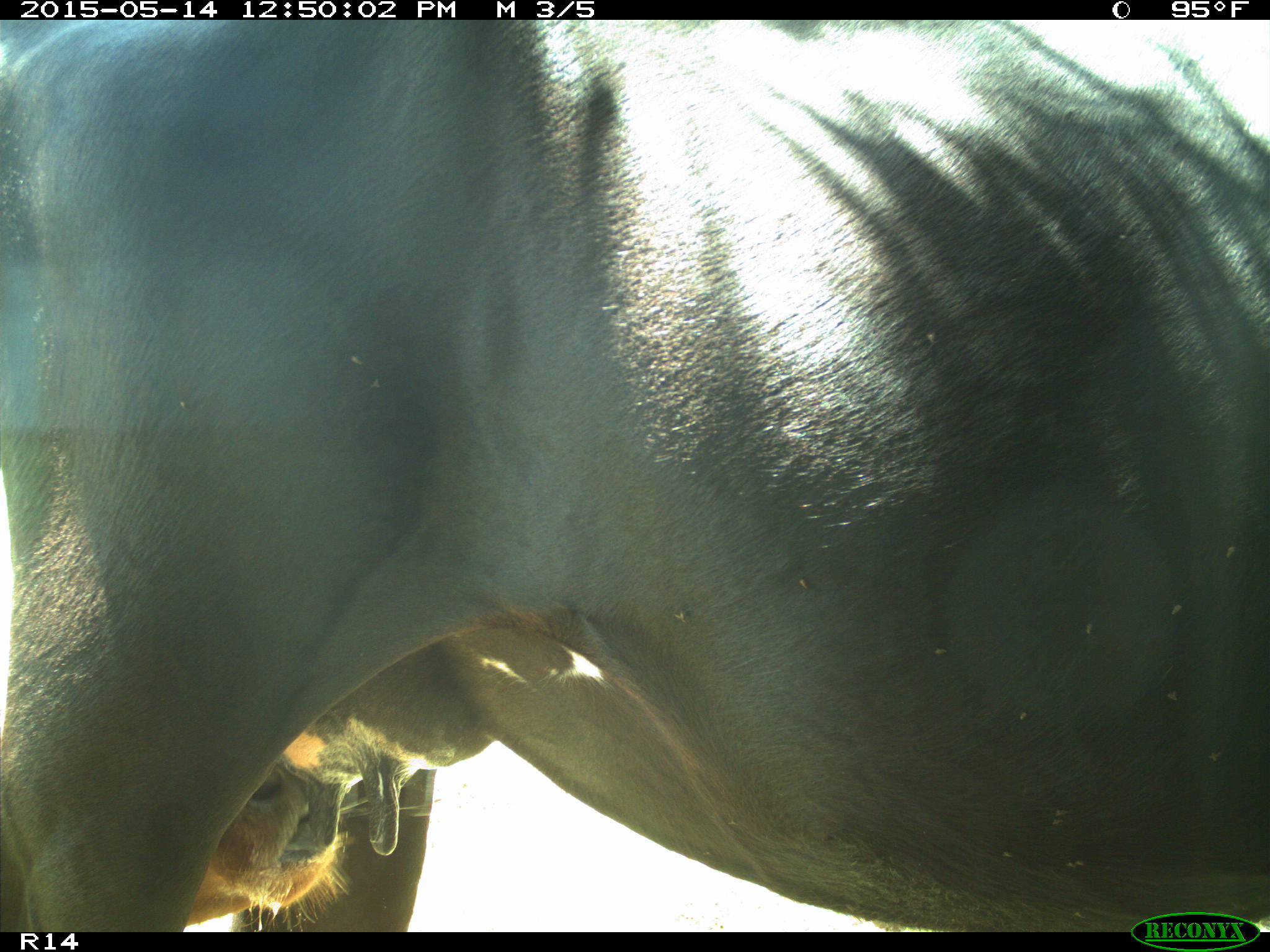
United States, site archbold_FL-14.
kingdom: Animalia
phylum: Chordata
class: Mammalia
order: Artiodactyla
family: Bovidae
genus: Bos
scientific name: Bos taurus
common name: domestic cow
Bos taurus (domestic cow).